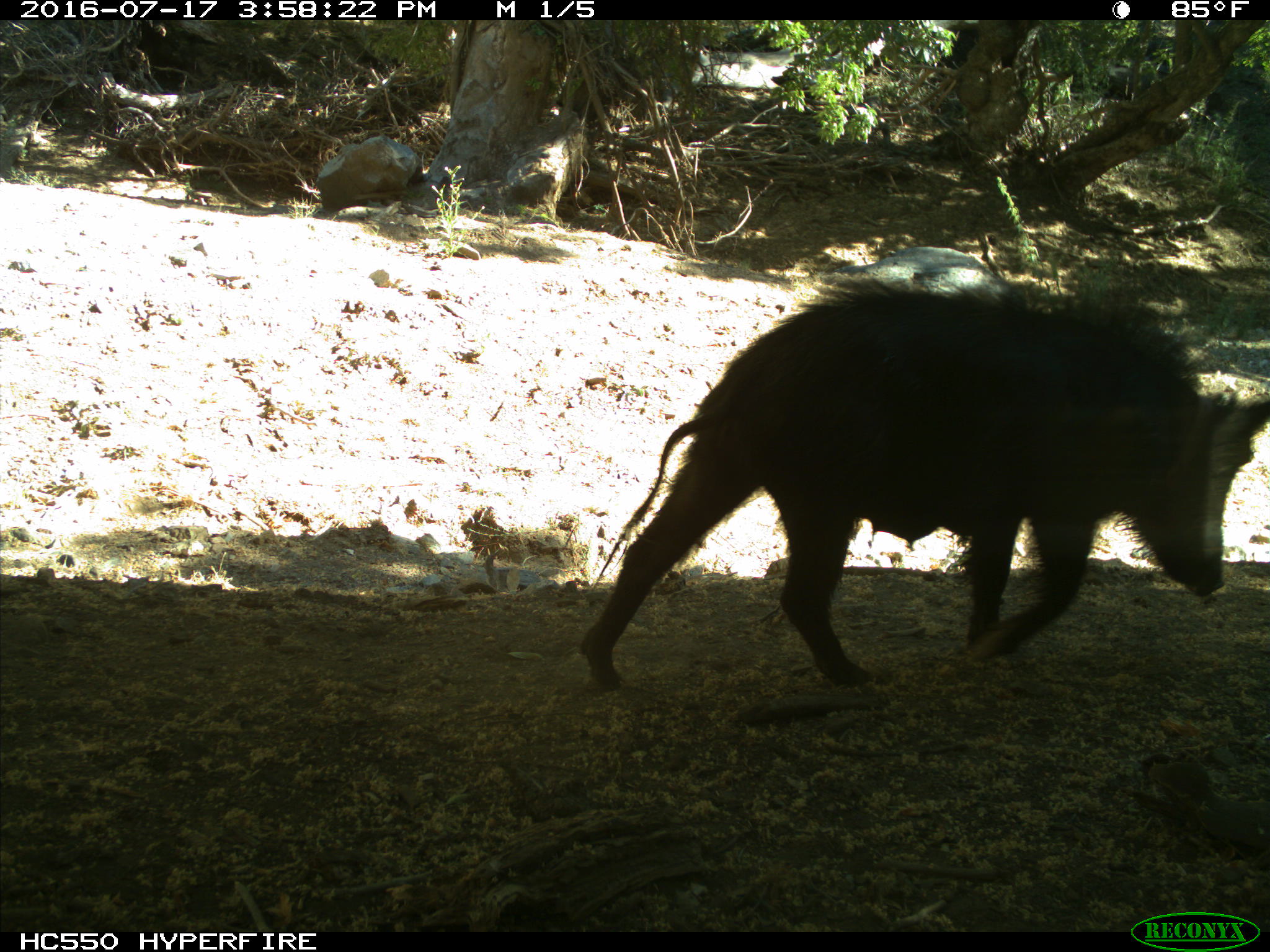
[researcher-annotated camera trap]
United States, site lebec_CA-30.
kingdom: Animalia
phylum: Chordata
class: Mammalia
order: Artiodactyla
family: Suidae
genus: Sus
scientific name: Sus scrofa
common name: wild boar